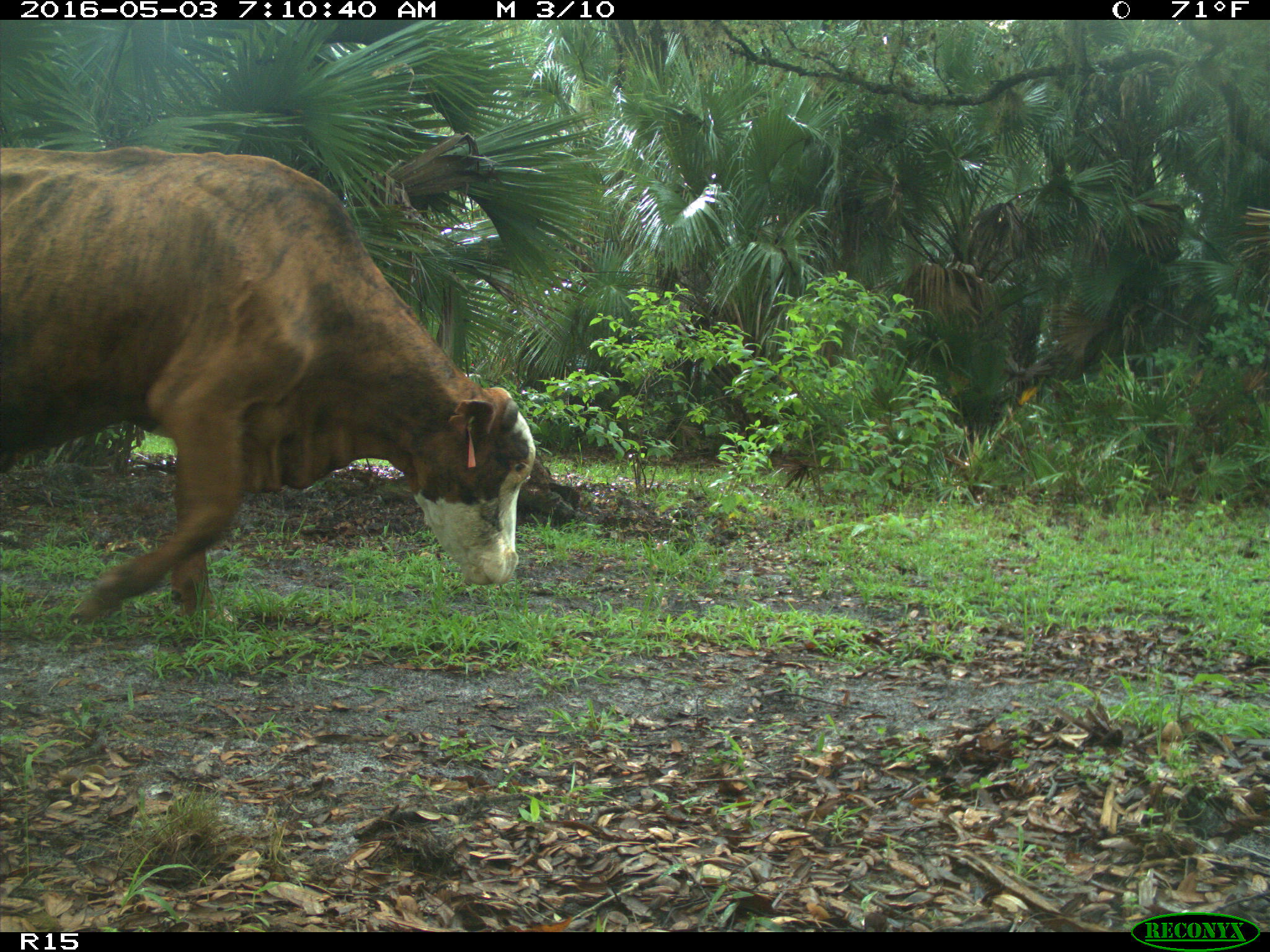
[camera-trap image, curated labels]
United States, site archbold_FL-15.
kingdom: Animalia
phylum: Chordata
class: Mammalia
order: Artiodactyla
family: Bovidae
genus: Bos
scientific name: Bos taurus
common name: domestic cow